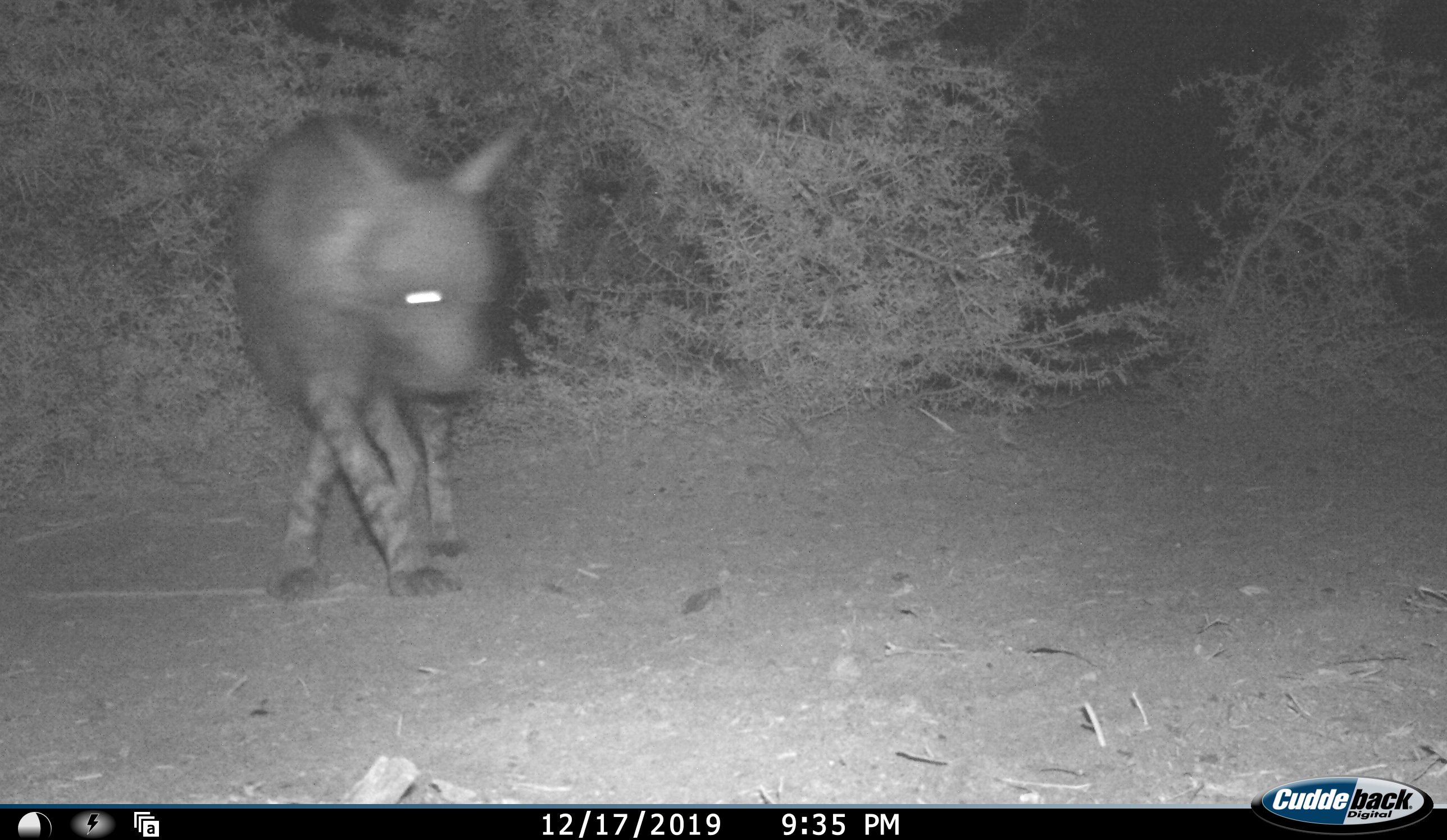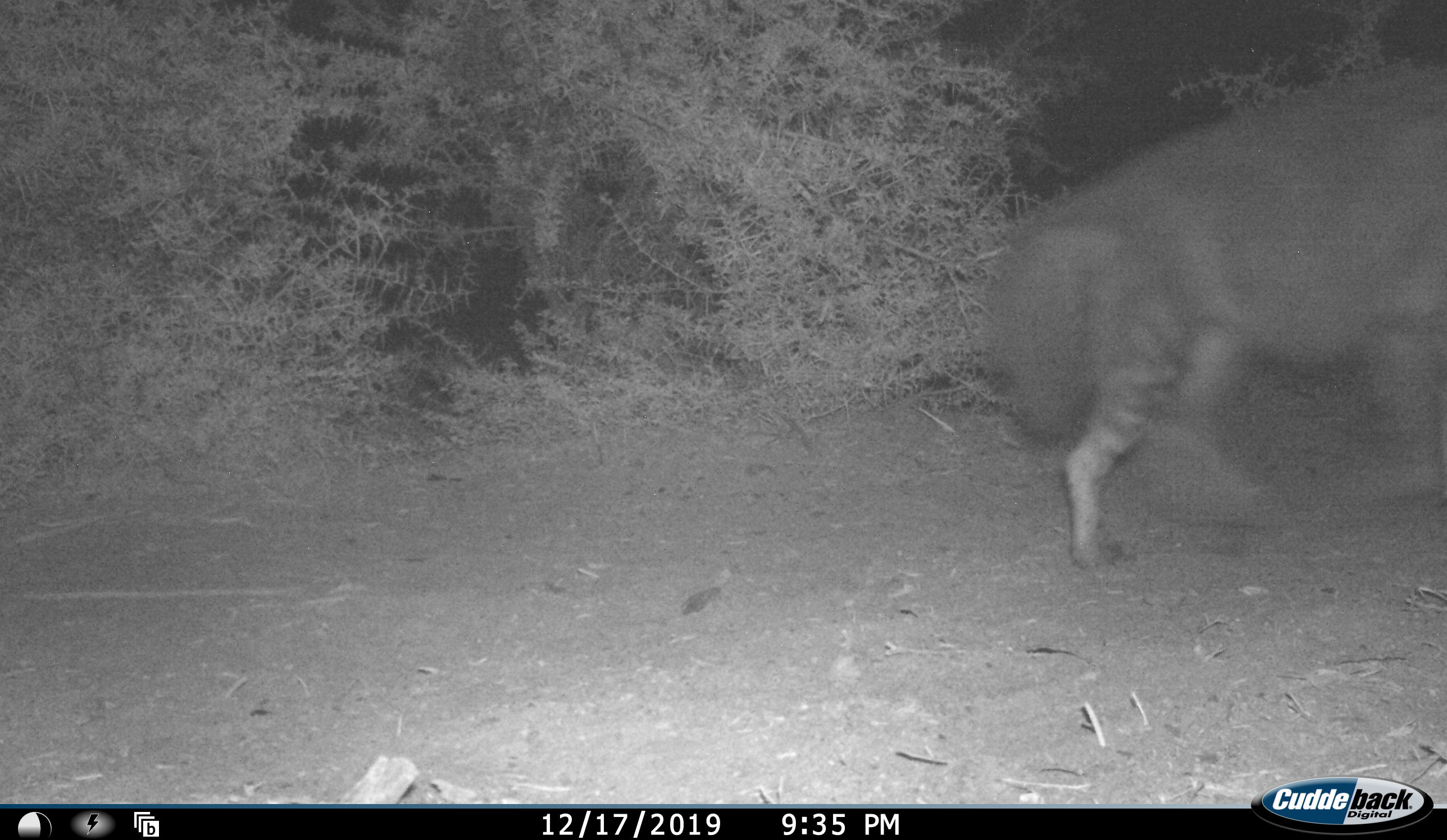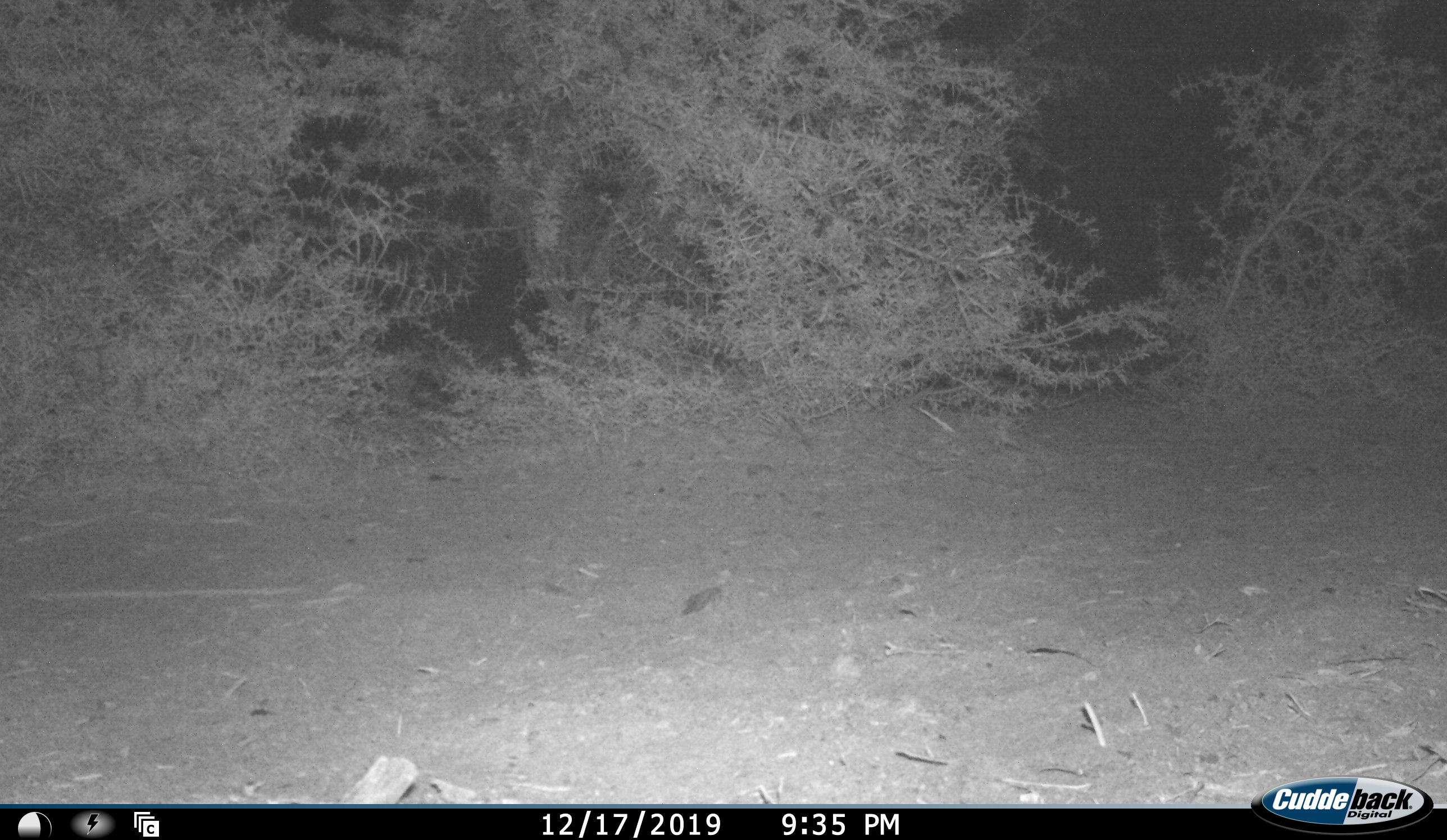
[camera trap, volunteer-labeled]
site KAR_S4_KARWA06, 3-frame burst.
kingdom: Animalia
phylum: Chordata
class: Mammalia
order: Carnivora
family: Hyaenidae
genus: Parahyaena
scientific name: Parahyaena brunnea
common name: brown hyena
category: hyenabrown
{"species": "hyenabrown (brown hyena) (Parahyaena brunnea)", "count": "1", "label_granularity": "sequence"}